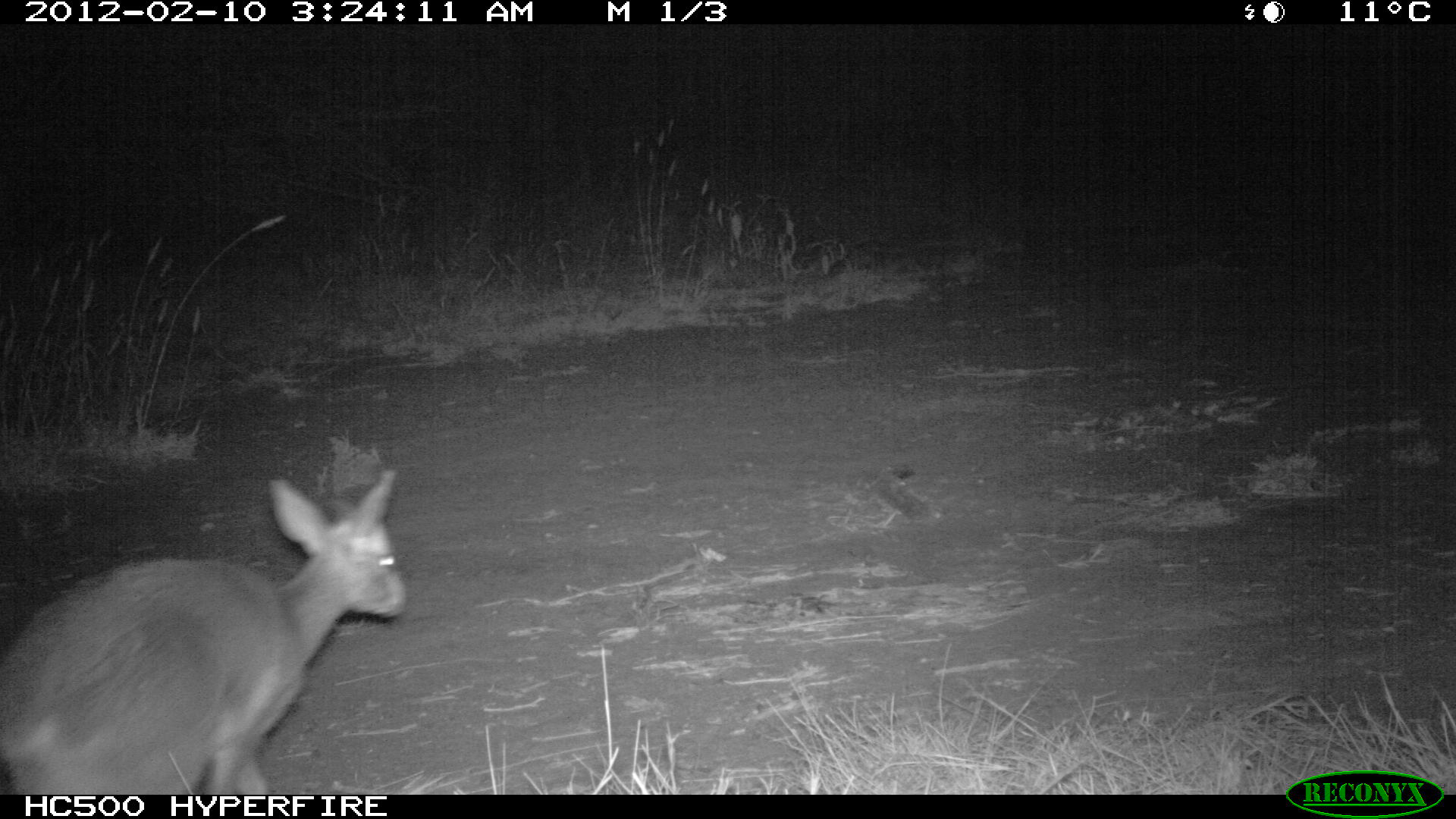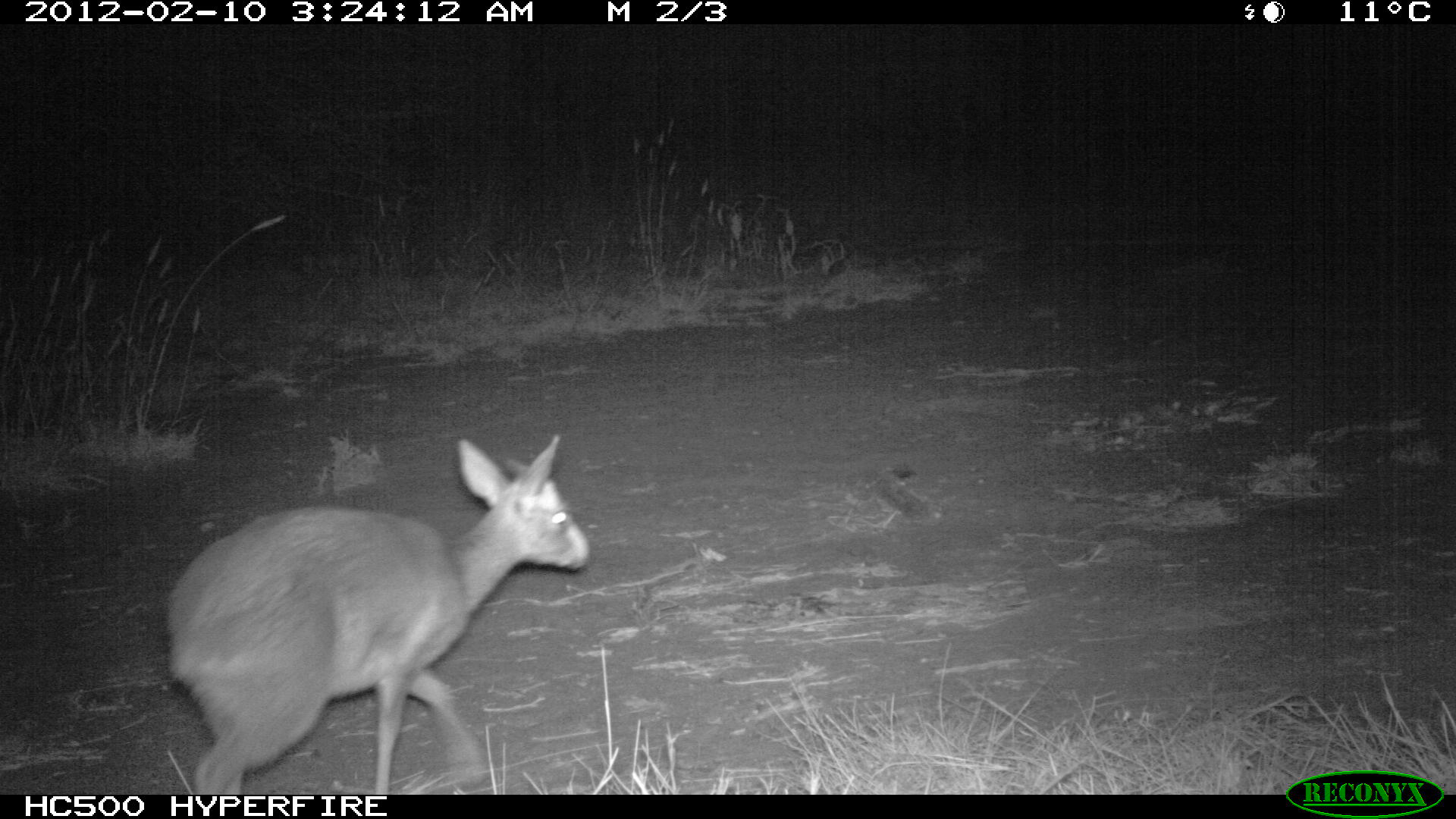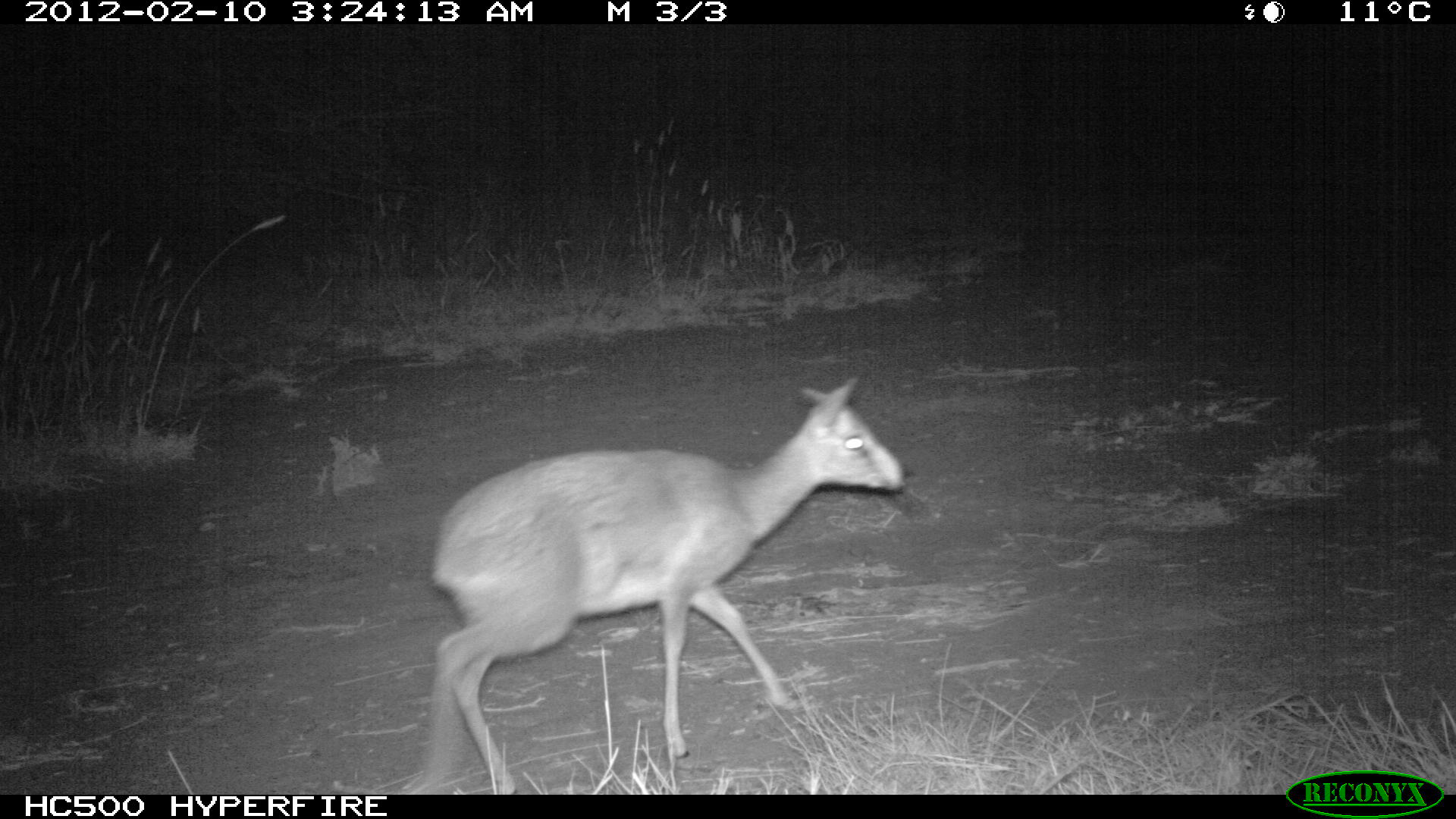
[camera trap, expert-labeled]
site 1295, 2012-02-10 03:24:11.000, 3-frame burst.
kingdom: Animalia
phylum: Chordata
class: Mammalia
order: Artiodactyla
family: Bovidae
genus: Madoqua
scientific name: Madoqua guentheri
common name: günther's dik-dik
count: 1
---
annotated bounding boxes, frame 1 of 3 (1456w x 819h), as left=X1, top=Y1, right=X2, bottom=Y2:
madoqua guentheri: left=0, top=468, right=409, bottom=793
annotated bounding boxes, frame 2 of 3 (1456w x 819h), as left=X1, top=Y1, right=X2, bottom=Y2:
madoqua guentheri: left=165, top=434, right=592, bottom=795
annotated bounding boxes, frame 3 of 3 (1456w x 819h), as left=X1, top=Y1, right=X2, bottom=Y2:
madoqua guentheri: left=422, top=374, right=909, bottom=794